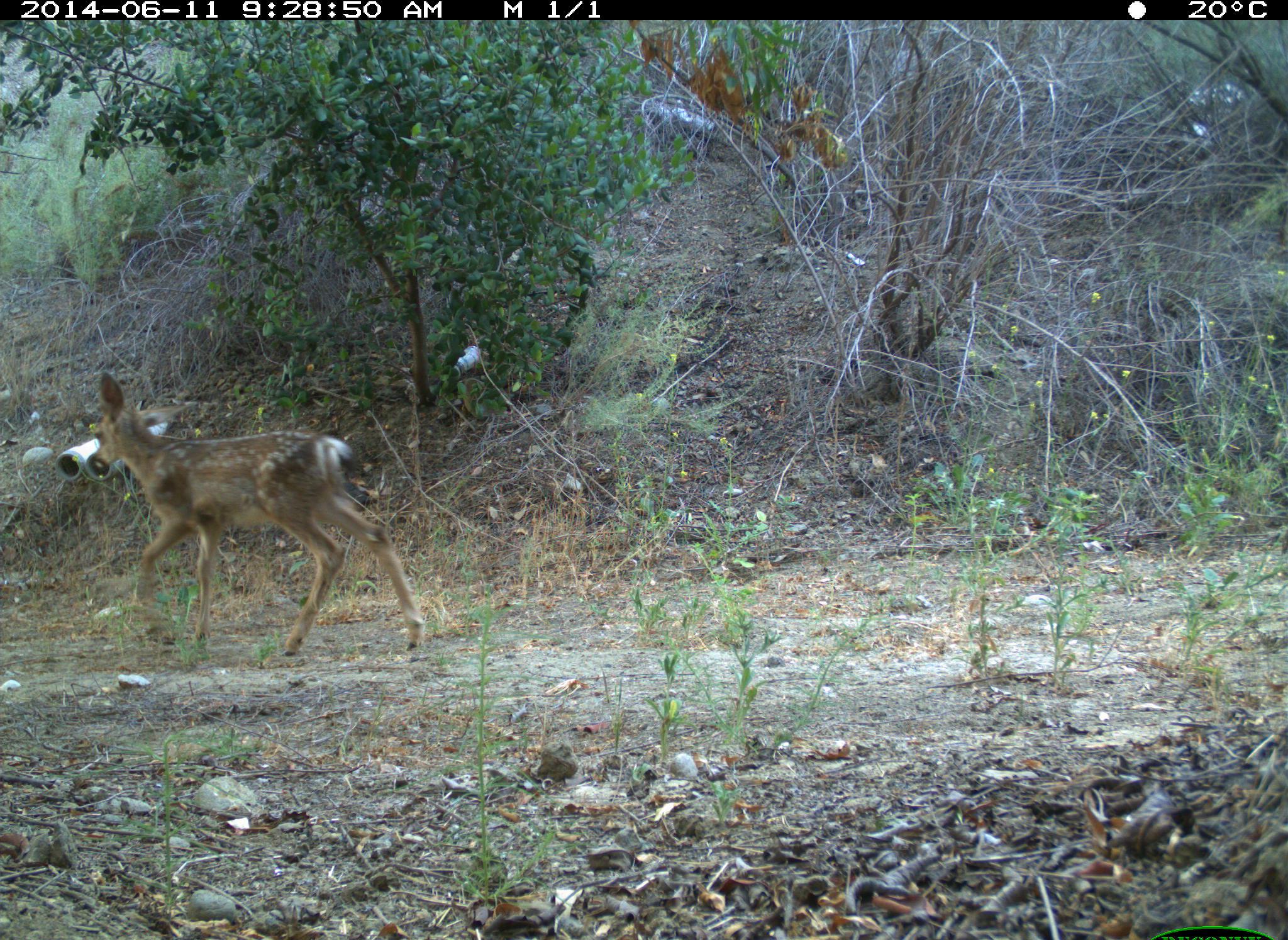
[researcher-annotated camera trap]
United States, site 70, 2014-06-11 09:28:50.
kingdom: Animalia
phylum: Chordata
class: Mammalia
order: Artiodactyla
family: Cervidae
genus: Odocoileus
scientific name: Odocoileus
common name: deer